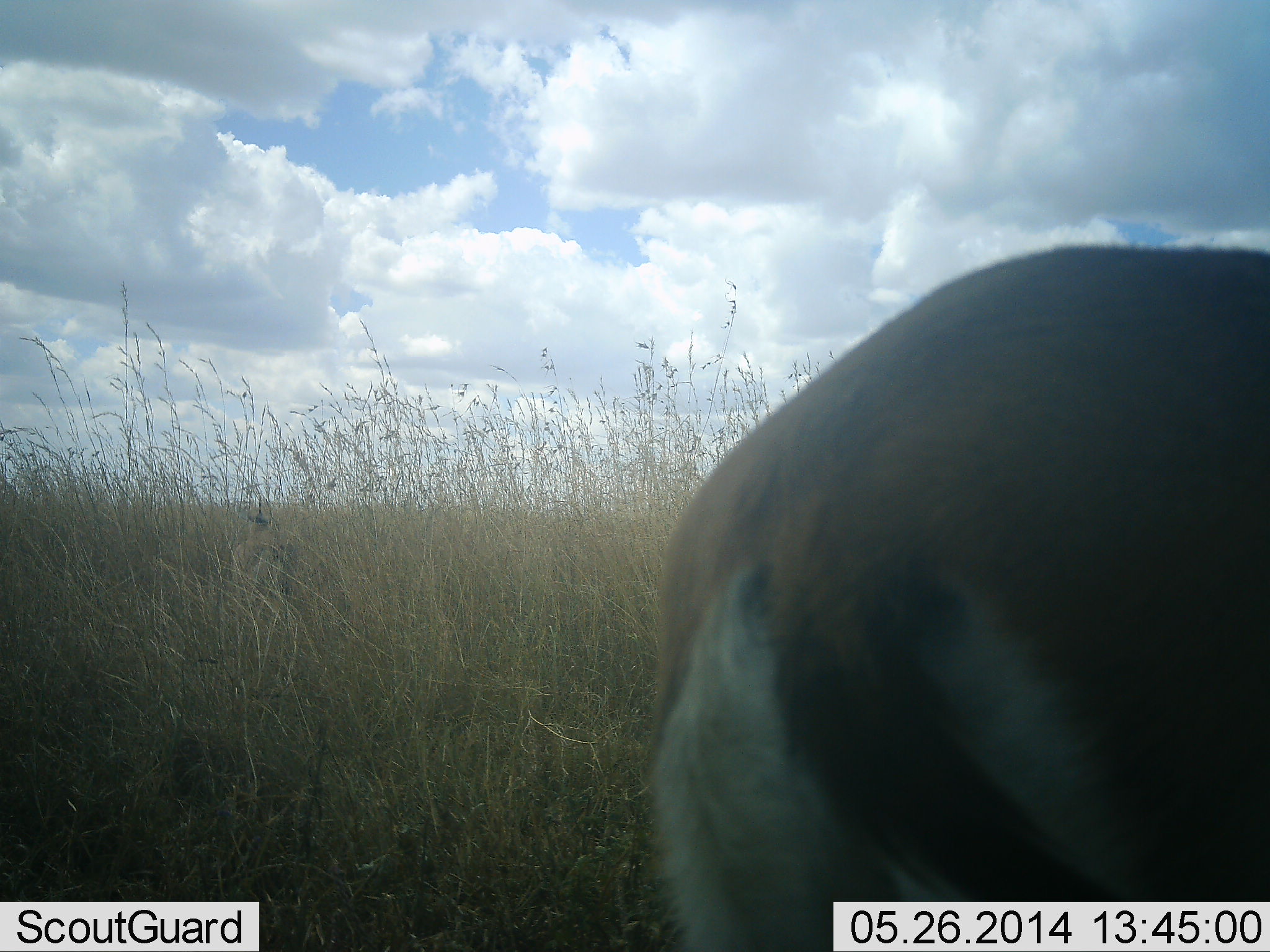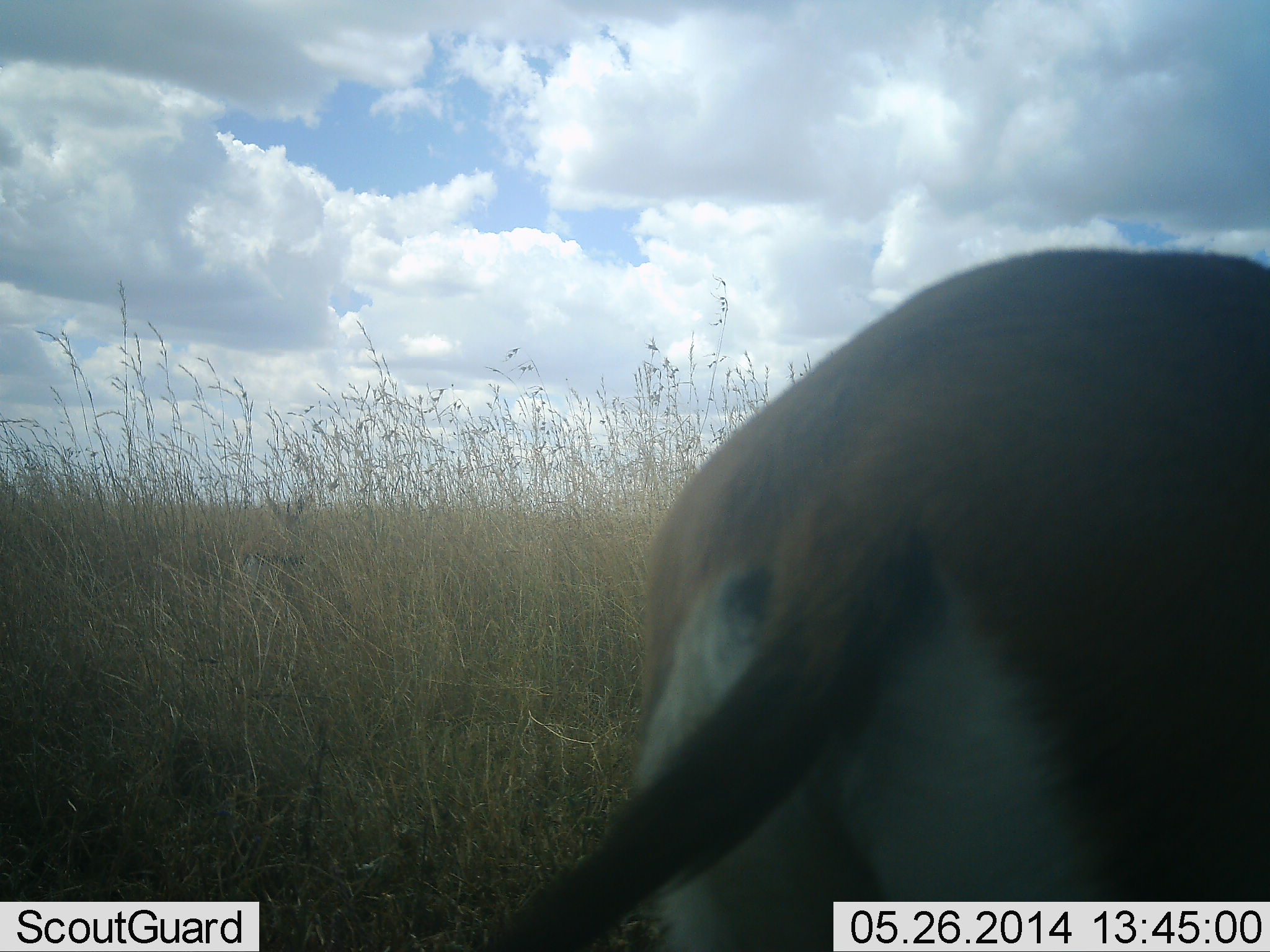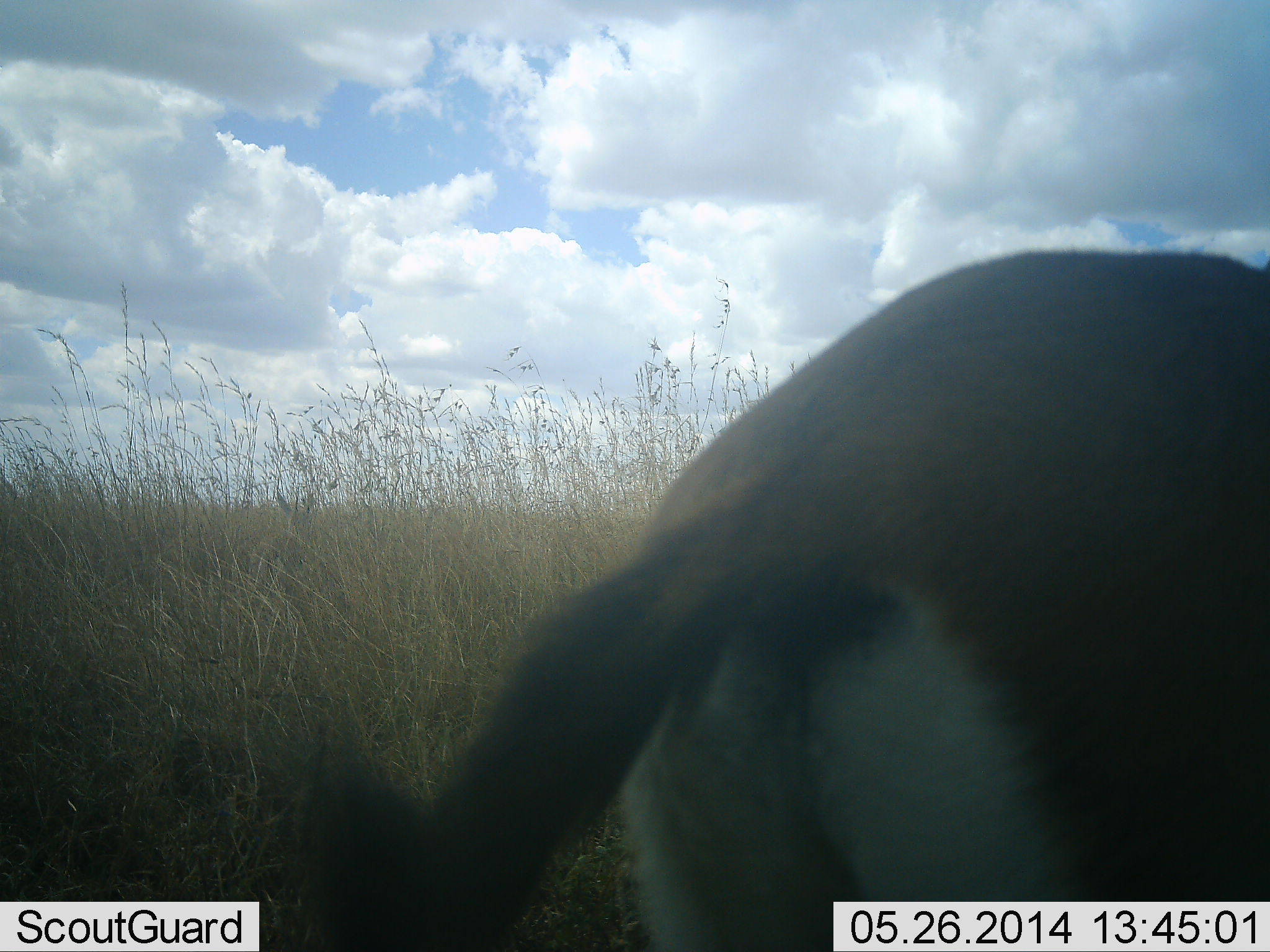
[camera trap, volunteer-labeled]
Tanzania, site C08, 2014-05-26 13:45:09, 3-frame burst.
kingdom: Animalia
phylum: Chordata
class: Mammalia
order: Artiodactyla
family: Bovidae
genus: Eudorcas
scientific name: Eudorcas thomsonii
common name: thomson's gazelle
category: gazellethomsons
Gazellethomsons (thomson's gazelle) (Eudorcas thomsonii), count 1. Behavior (volunteer vote fractions): standing 100%, resting 0%, moving 10%, interacting 0%. Young present (vote fraction): 0%. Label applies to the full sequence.